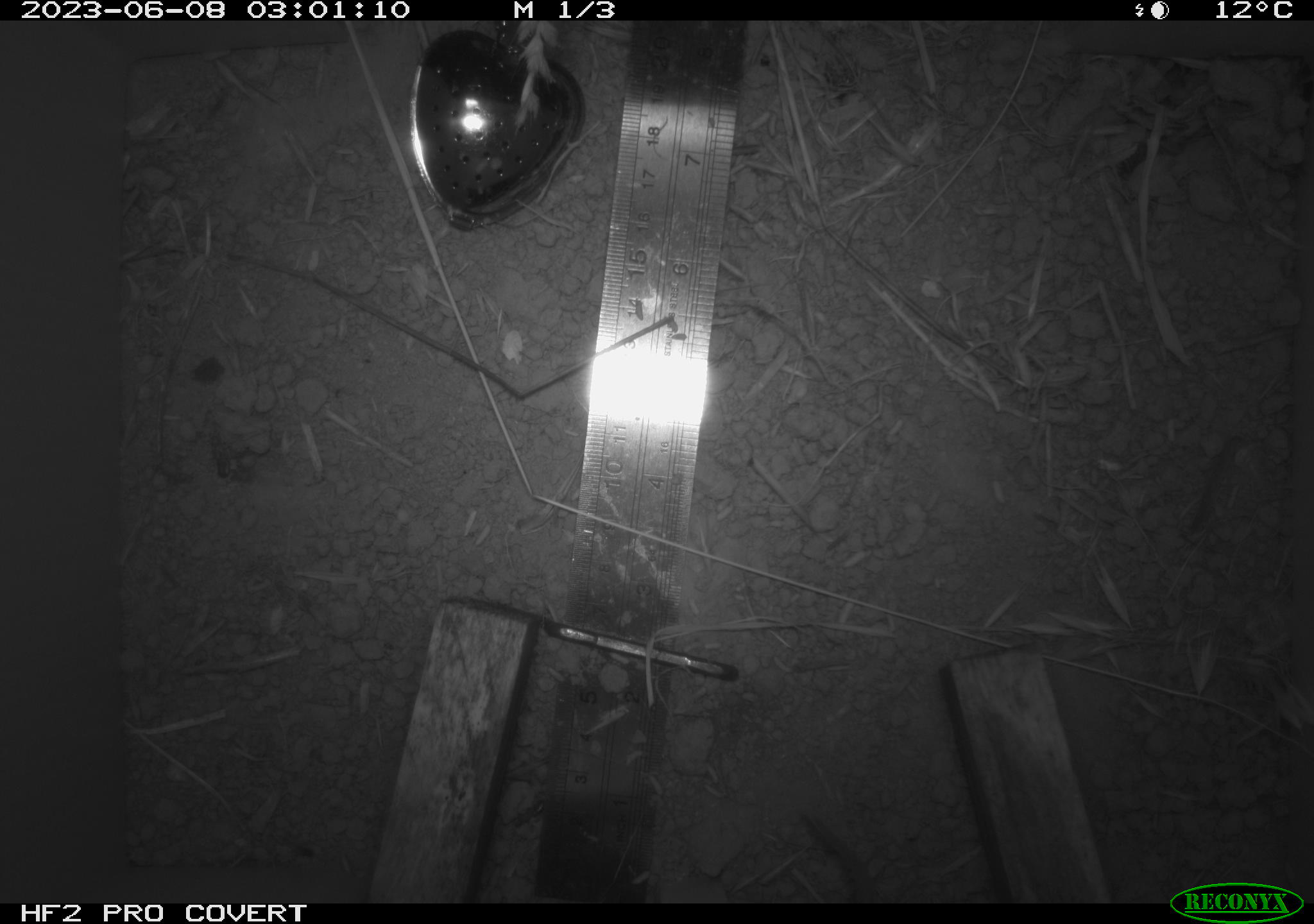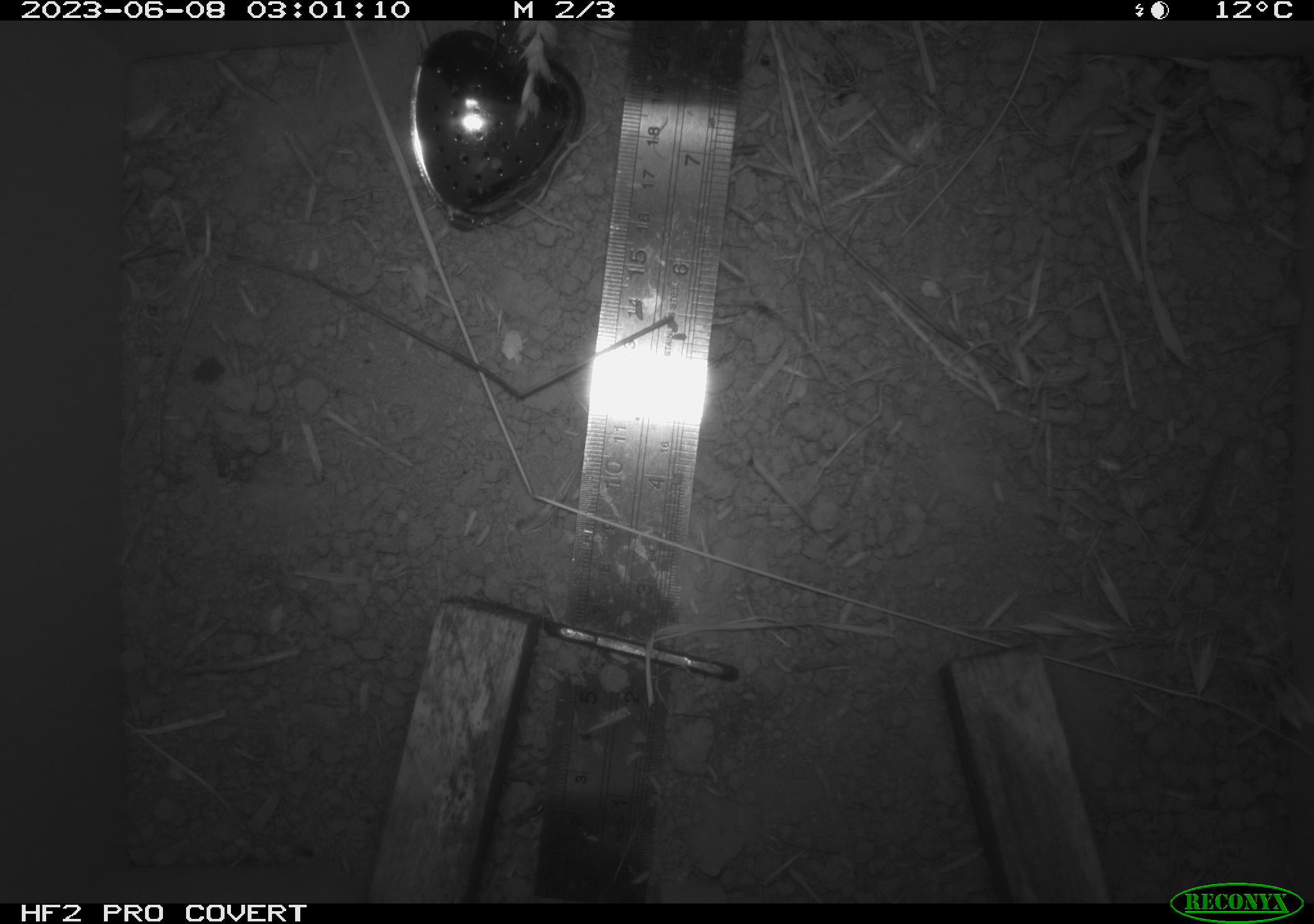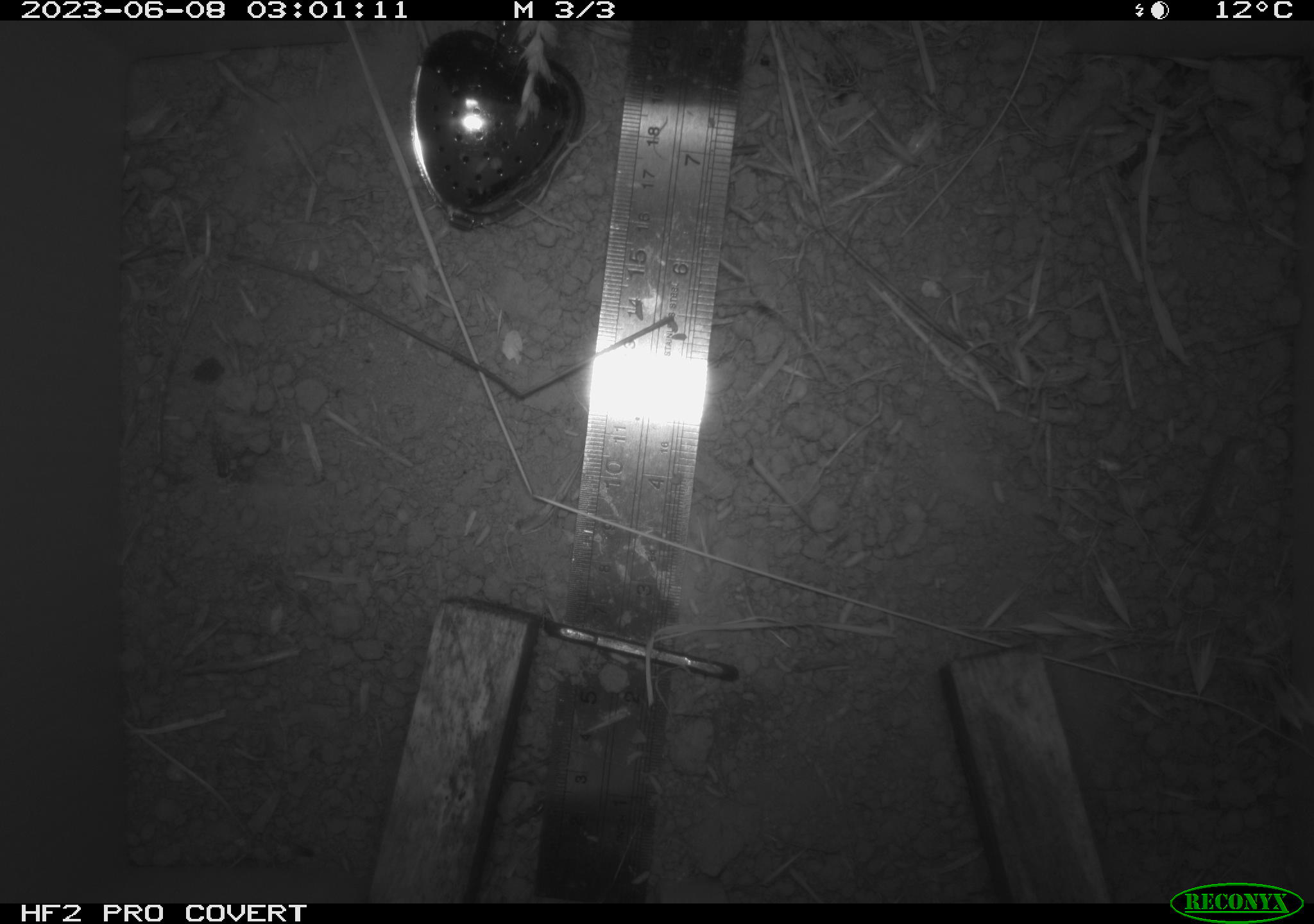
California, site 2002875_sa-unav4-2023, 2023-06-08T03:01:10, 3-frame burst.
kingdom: Animalia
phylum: Chordata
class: Mammalia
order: Rodentia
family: Cricetidae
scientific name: Arvicolinae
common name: voles, lemmings, and muskrats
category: arvicolinae subfamily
Arvicolinae subfamily (voles, lemmings, and muskrats) (Arvicolinae).